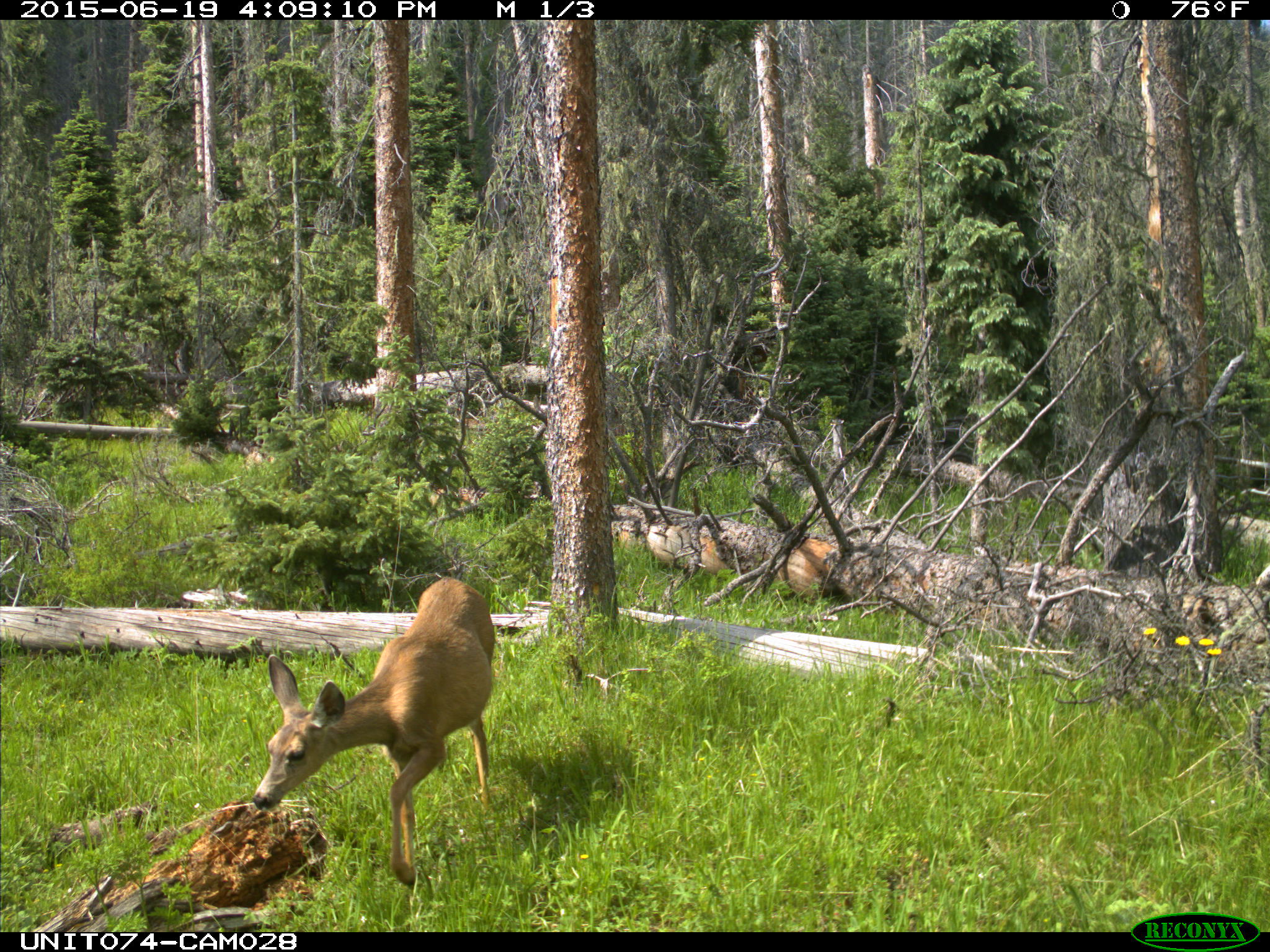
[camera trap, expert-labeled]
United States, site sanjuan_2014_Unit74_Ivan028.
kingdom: Animalia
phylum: Chordata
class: Mammalia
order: Artiodactyla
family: Cervidae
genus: Odocoileus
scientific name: Odocoileus hemionus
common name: mule deer